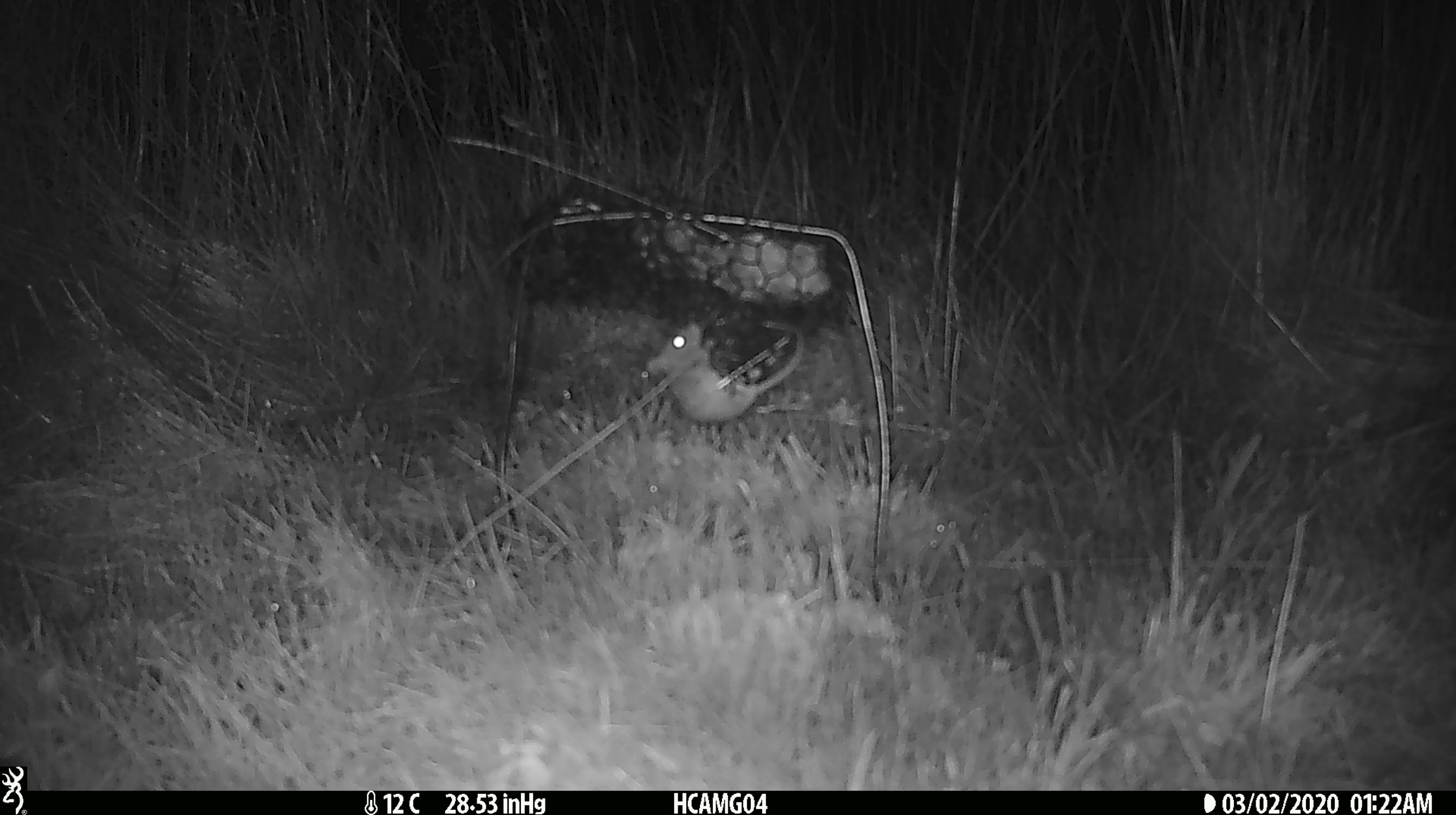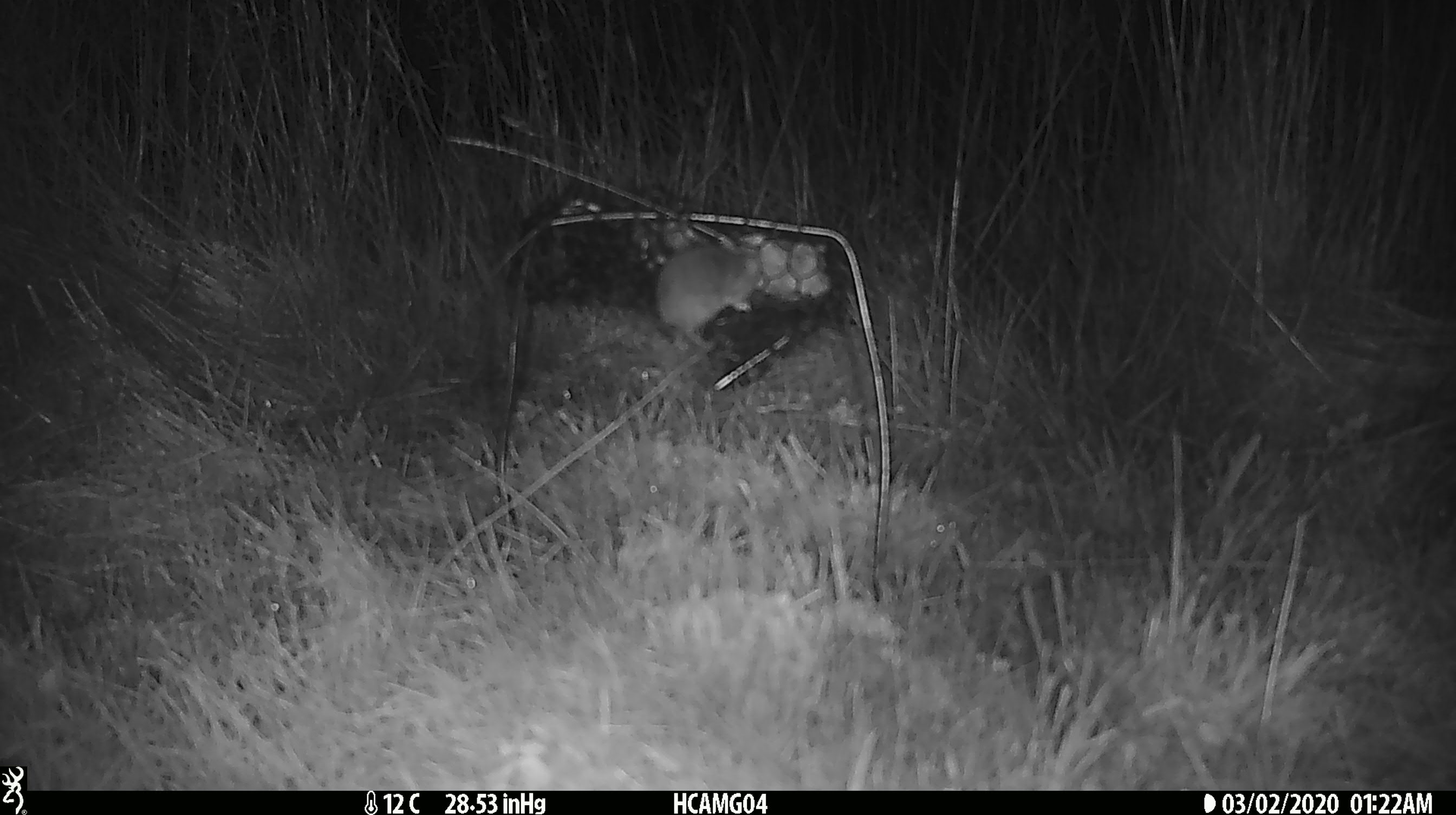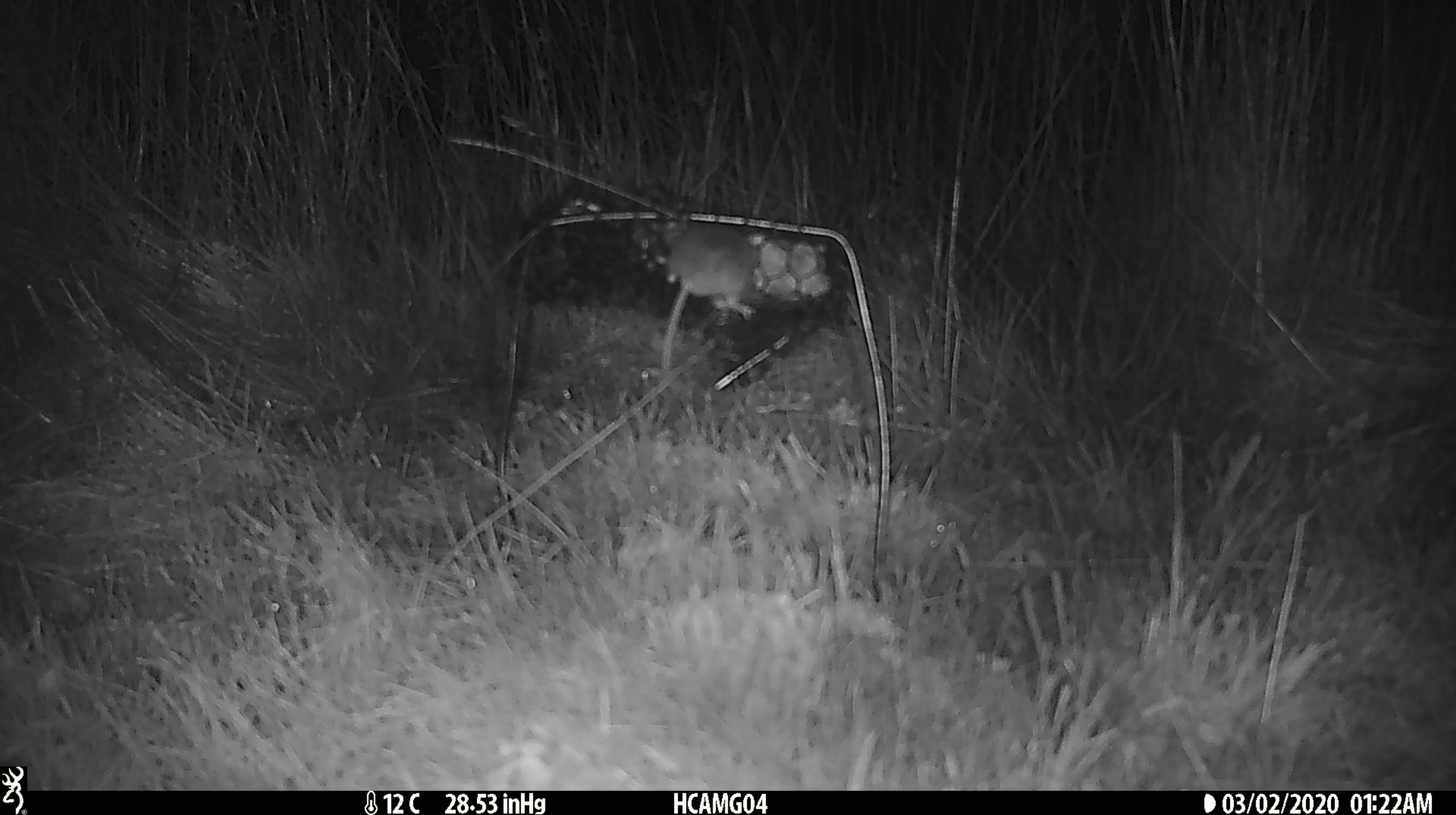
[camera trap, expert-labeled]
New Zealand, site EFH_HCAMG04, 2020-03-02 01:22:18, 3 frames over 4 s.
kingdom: Animalia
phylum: Chordata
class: Mammalia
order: Rodentia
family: Muridae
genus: Mus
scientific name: Mus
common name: mouse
Mouse (Mus).